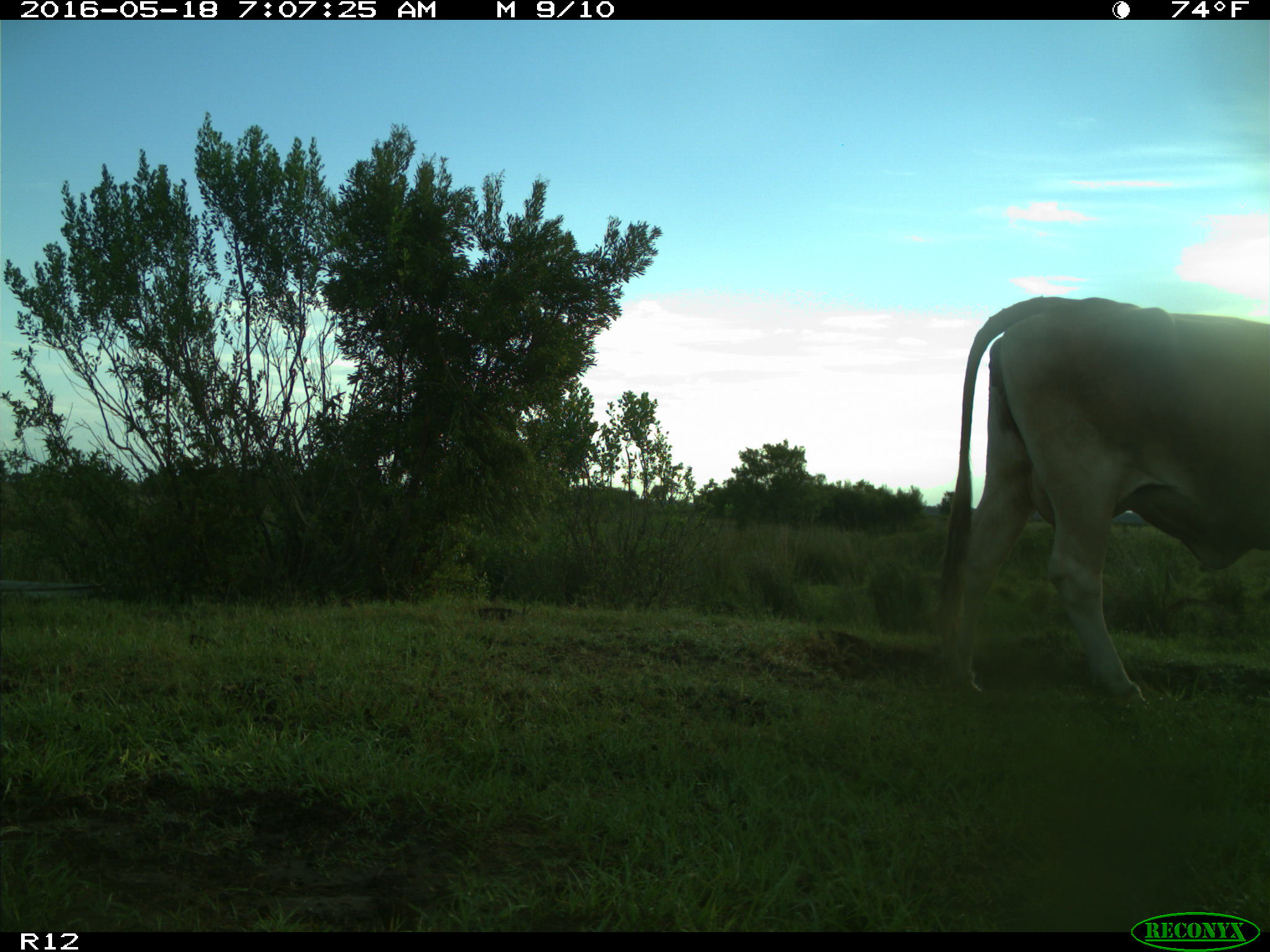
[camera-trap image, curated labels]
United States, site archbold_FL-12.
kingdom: Animalia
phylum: Chordata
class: Mammalia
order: Artiodactyla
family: Bovidae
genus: Bos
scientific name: Bos taurus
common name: domestic cow